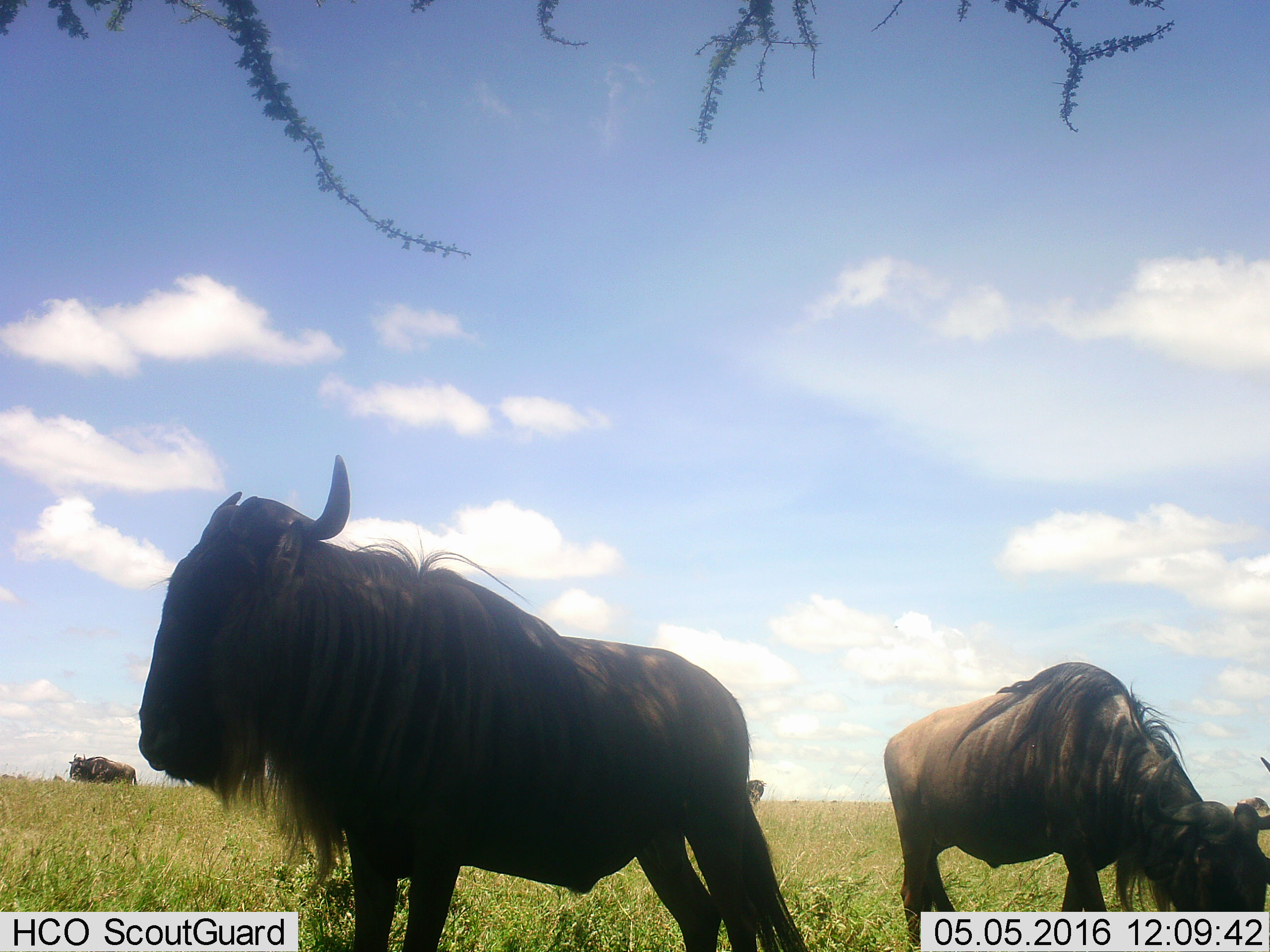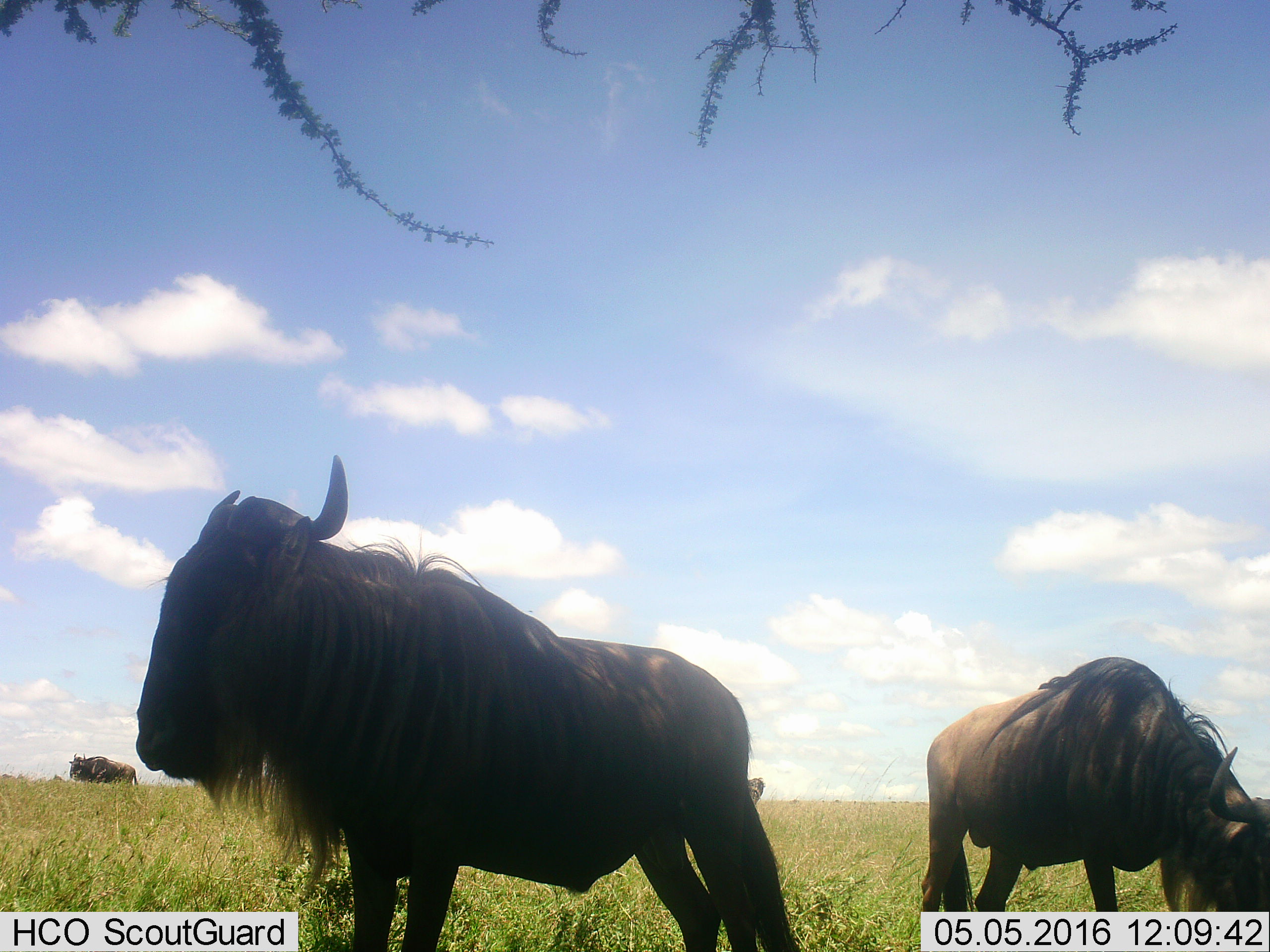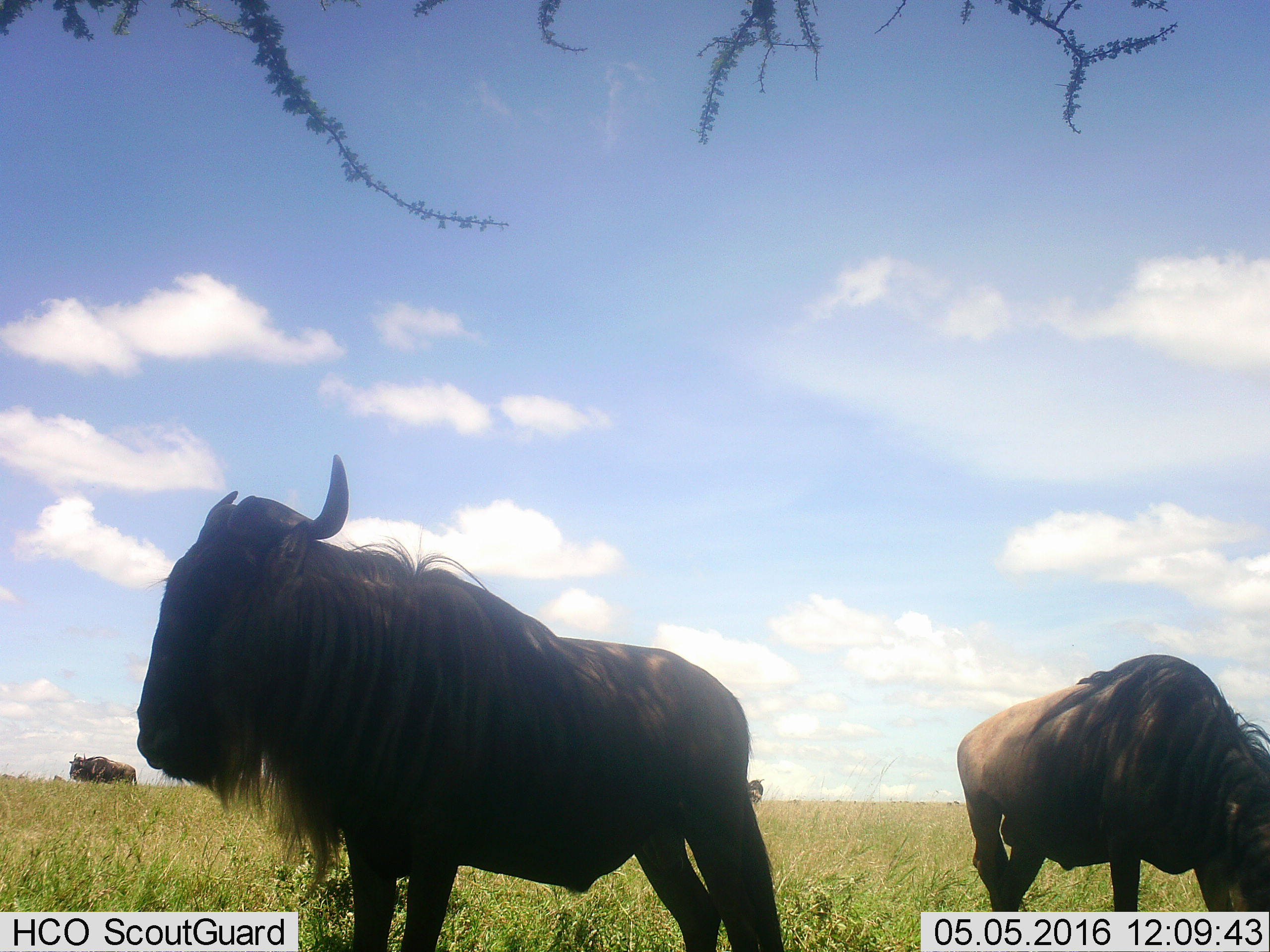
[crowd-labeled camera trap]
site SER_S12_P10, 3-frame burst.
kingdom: Animalia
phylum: Chordata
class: Mammalia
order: Artiodactyla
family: Bovidae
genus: Connochaetes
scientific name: Connochaetes taurinus taurinus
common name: blue wildebeest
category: wildebeestblue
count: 5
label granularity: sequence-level